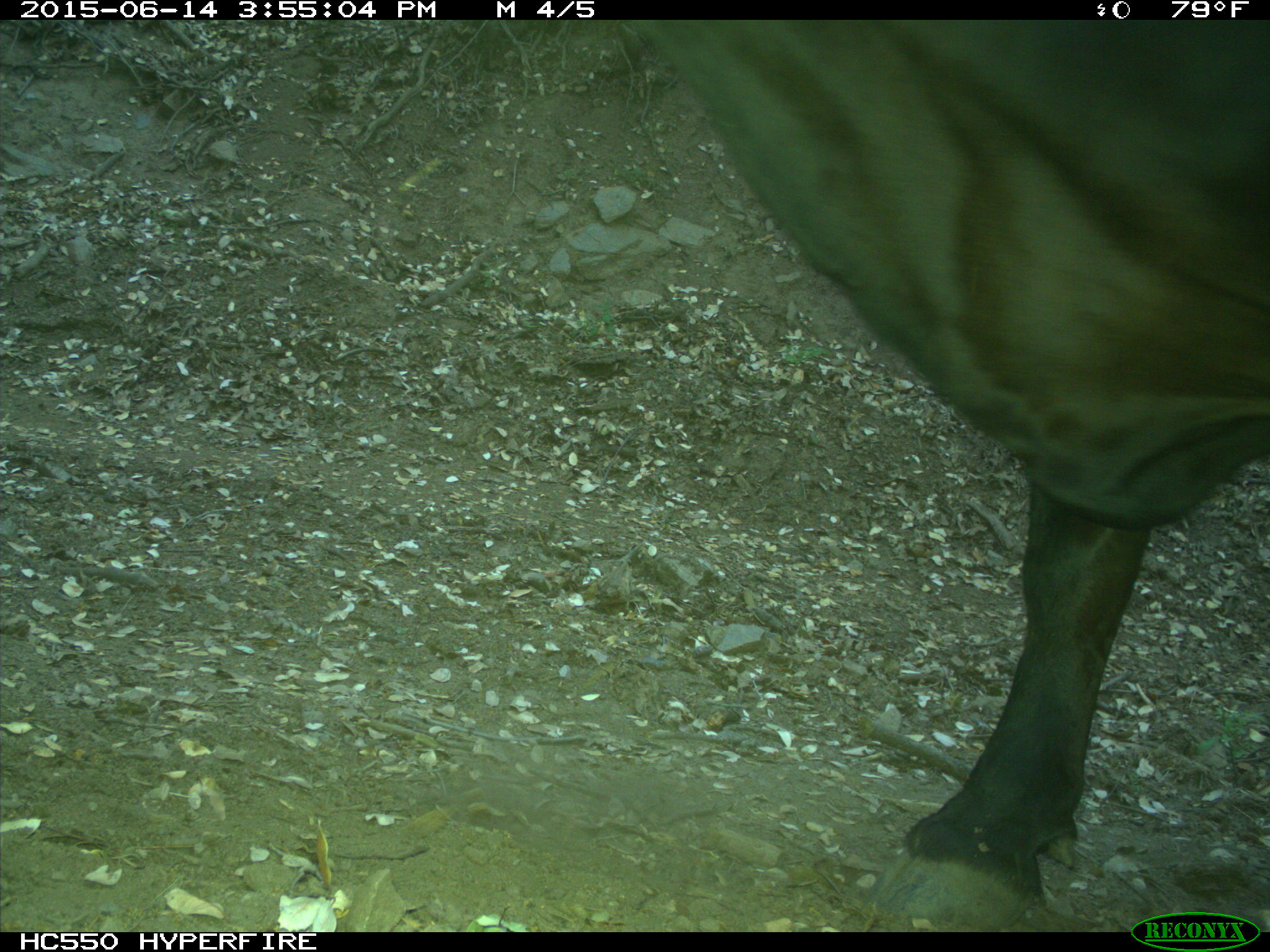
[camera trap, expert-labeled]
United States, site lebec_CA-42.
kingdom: Animalia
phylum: Chordata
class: Mammalia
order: Artiodactyla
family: Bovidae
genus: Bos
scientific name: Bos taurus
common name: domestic cow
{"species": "Bos taurus (domestic cow)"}